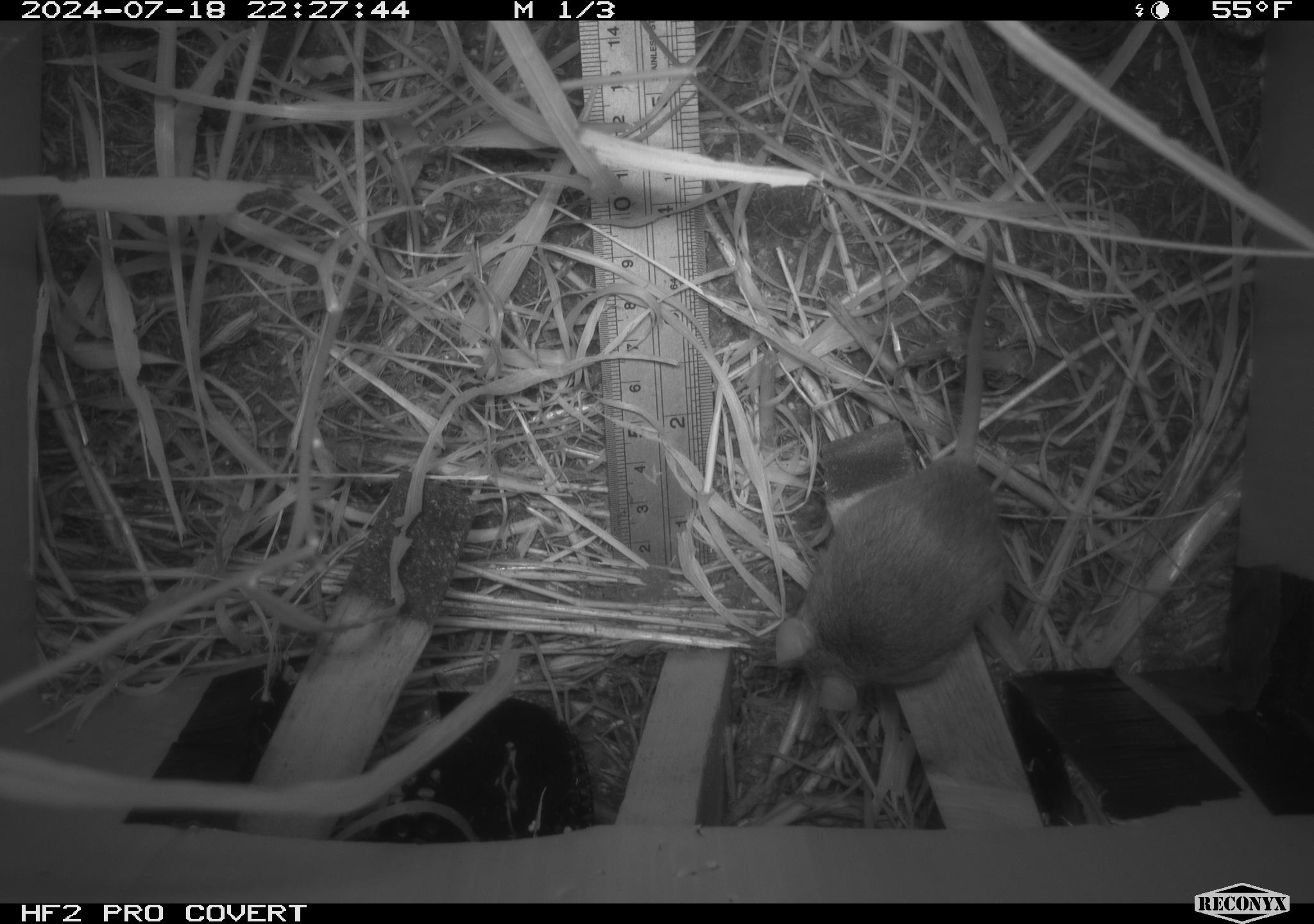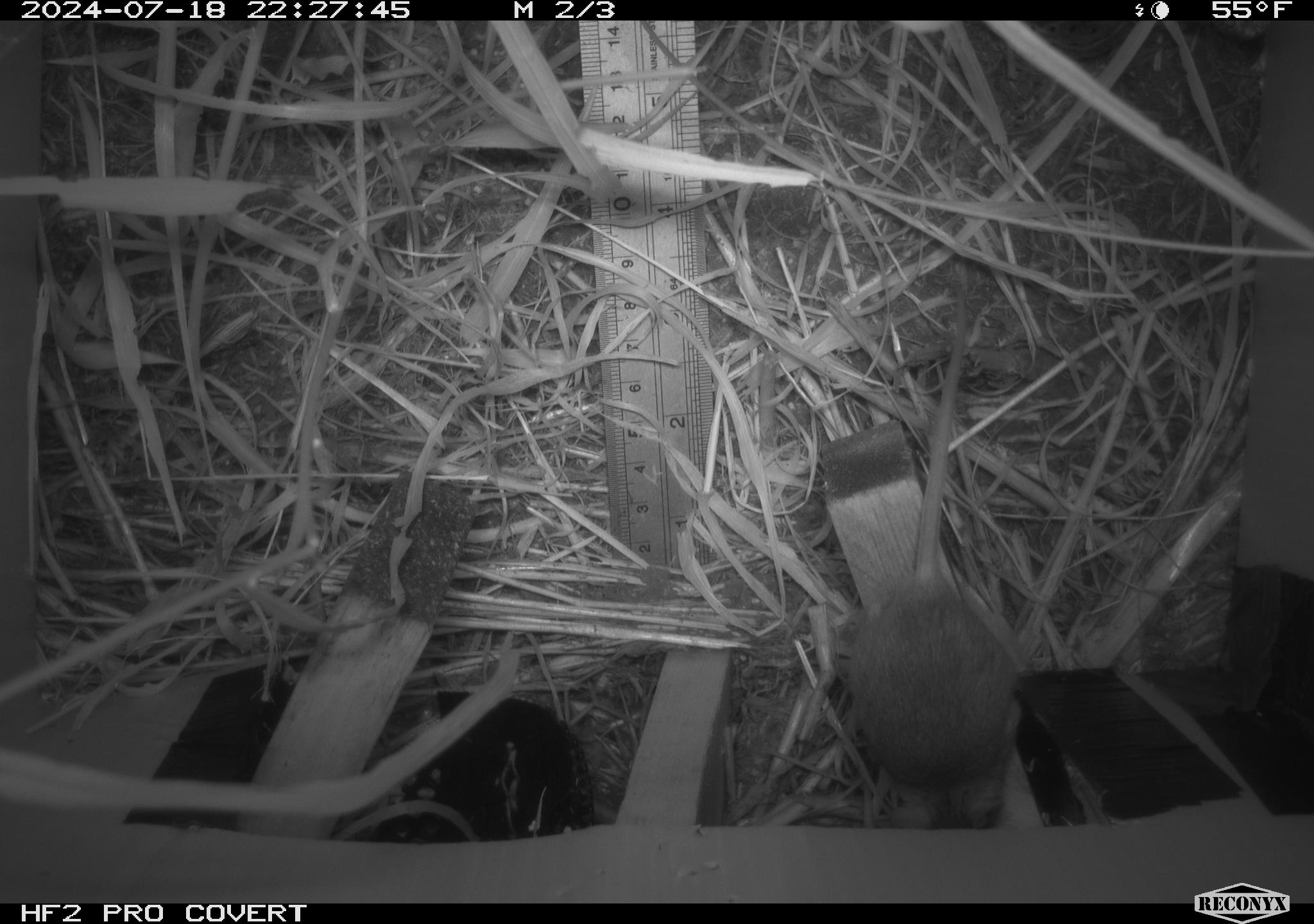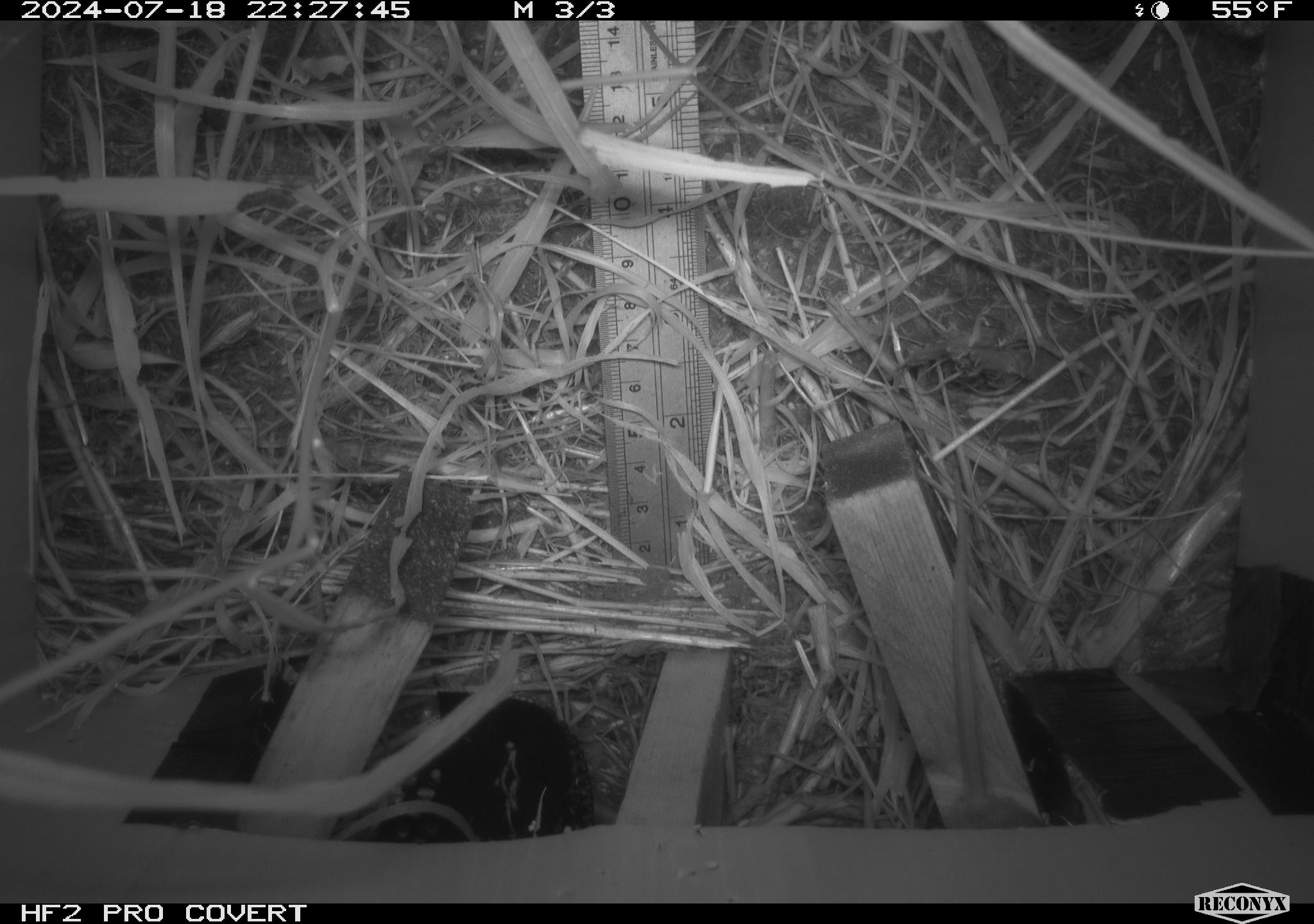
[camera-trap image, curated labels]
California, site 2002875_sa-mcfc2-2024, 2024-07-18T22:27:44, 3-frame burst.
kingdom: Animalia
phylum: Chordata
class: Mammalia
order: Rodentia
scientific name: Rodentia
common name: rodent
Rodent (Rodentia).